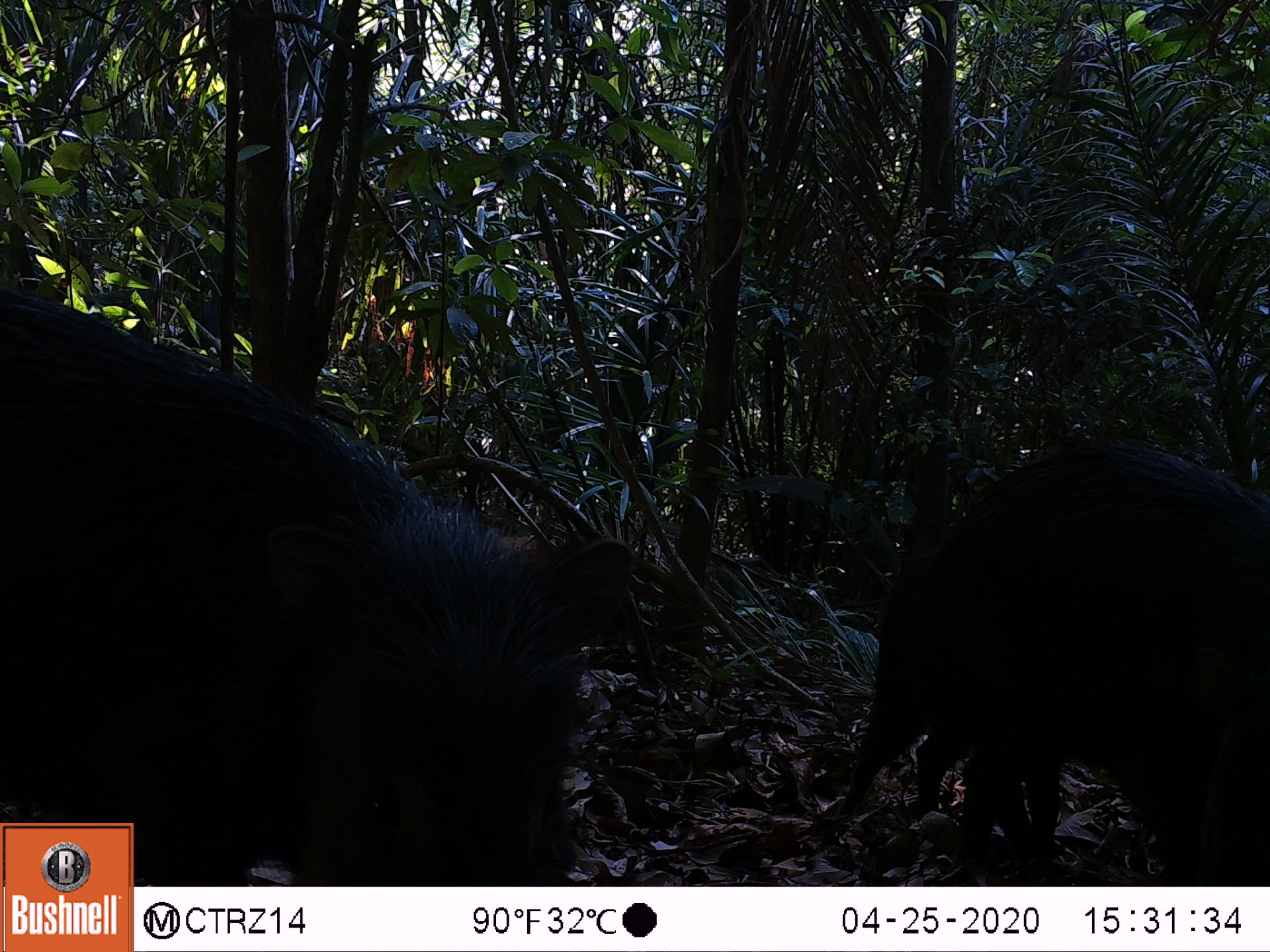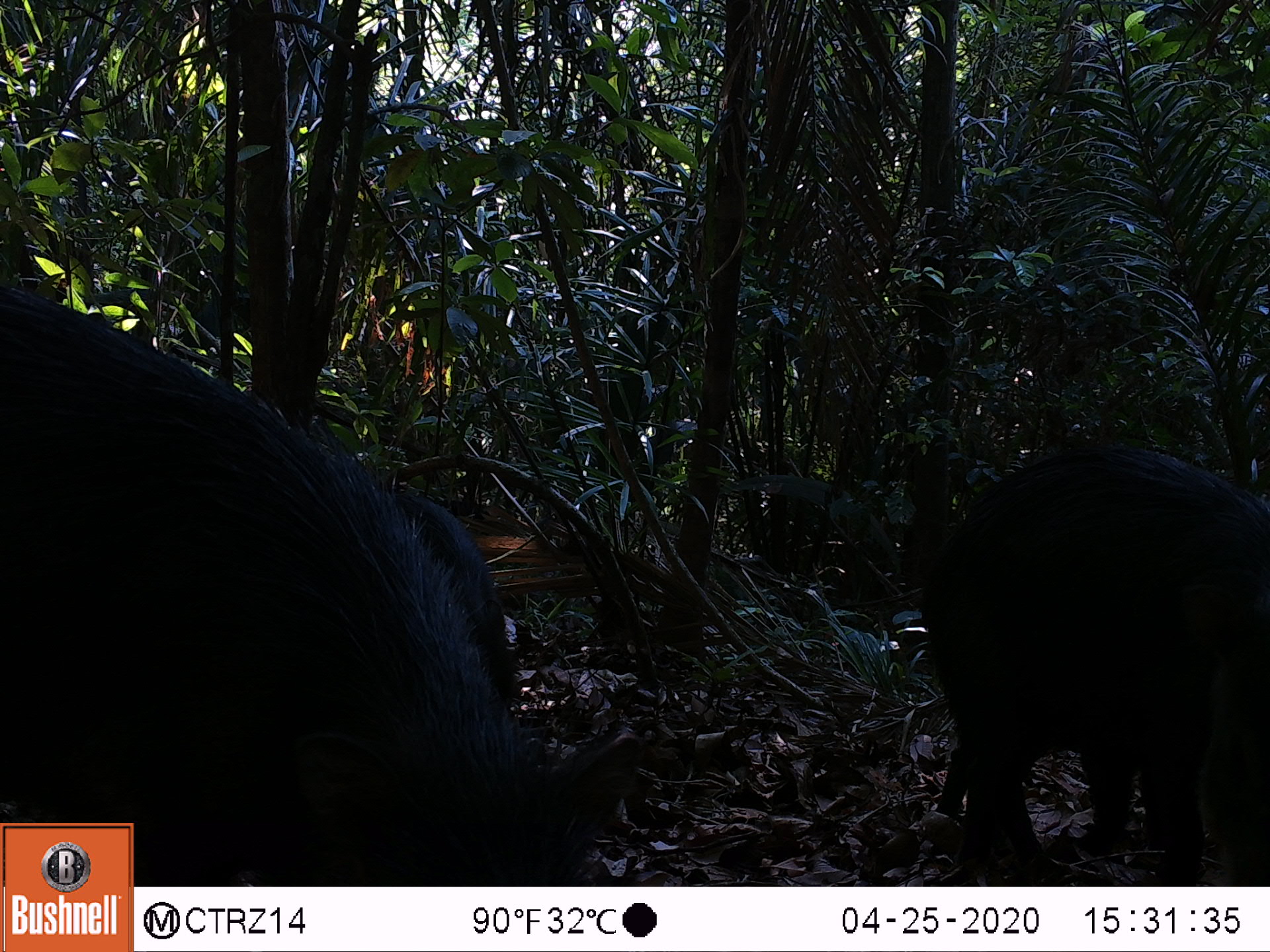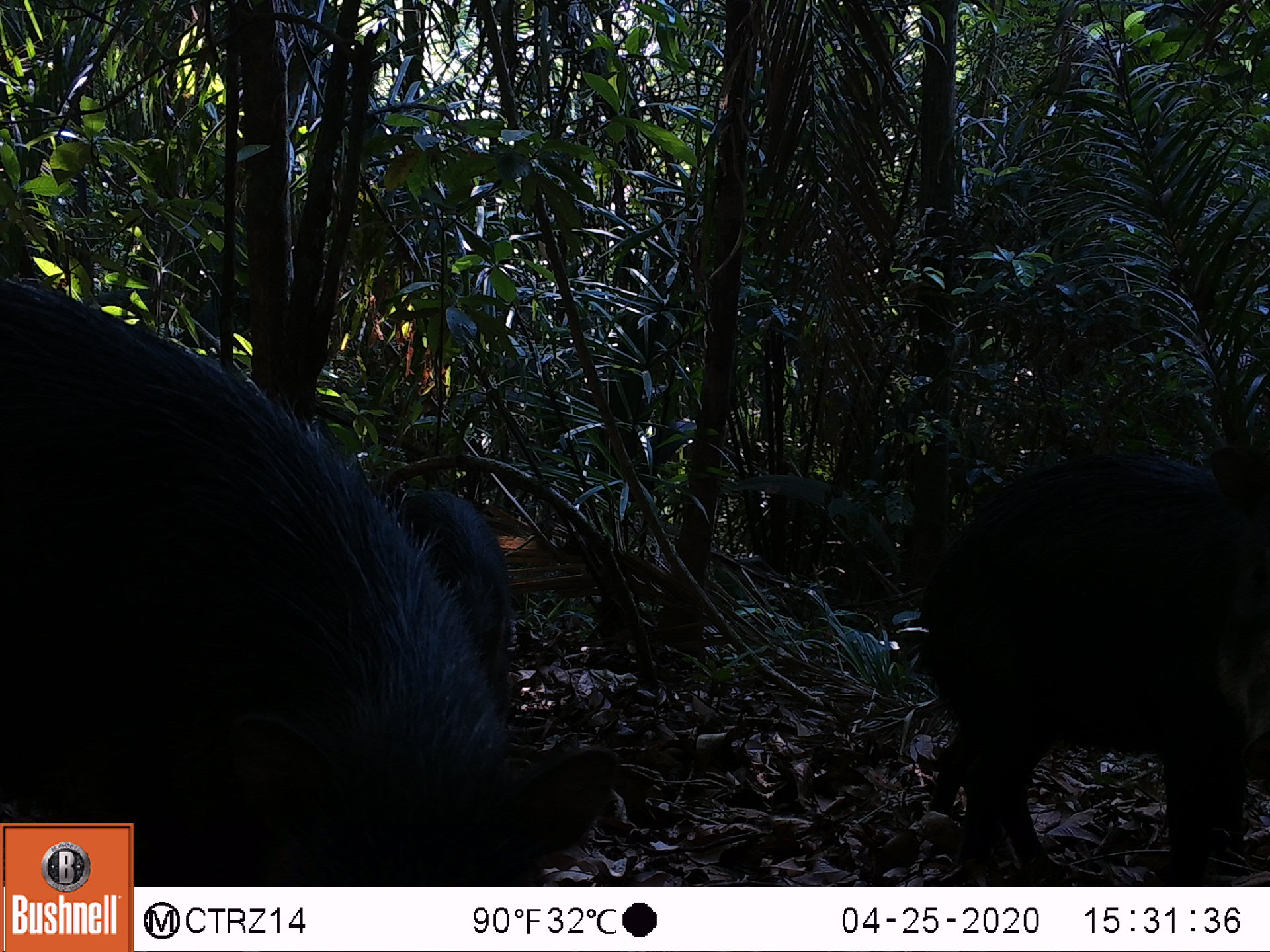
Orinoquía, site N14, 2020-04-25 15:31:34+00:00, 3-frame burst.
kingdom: Animalia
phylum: Chordata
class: Mammalia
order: Artiodactyla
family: Tayassuidae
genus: Tayassu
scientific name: Tayassu pecari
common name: white-lipped peccary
White-lipped peccary (Tayassu pecari).